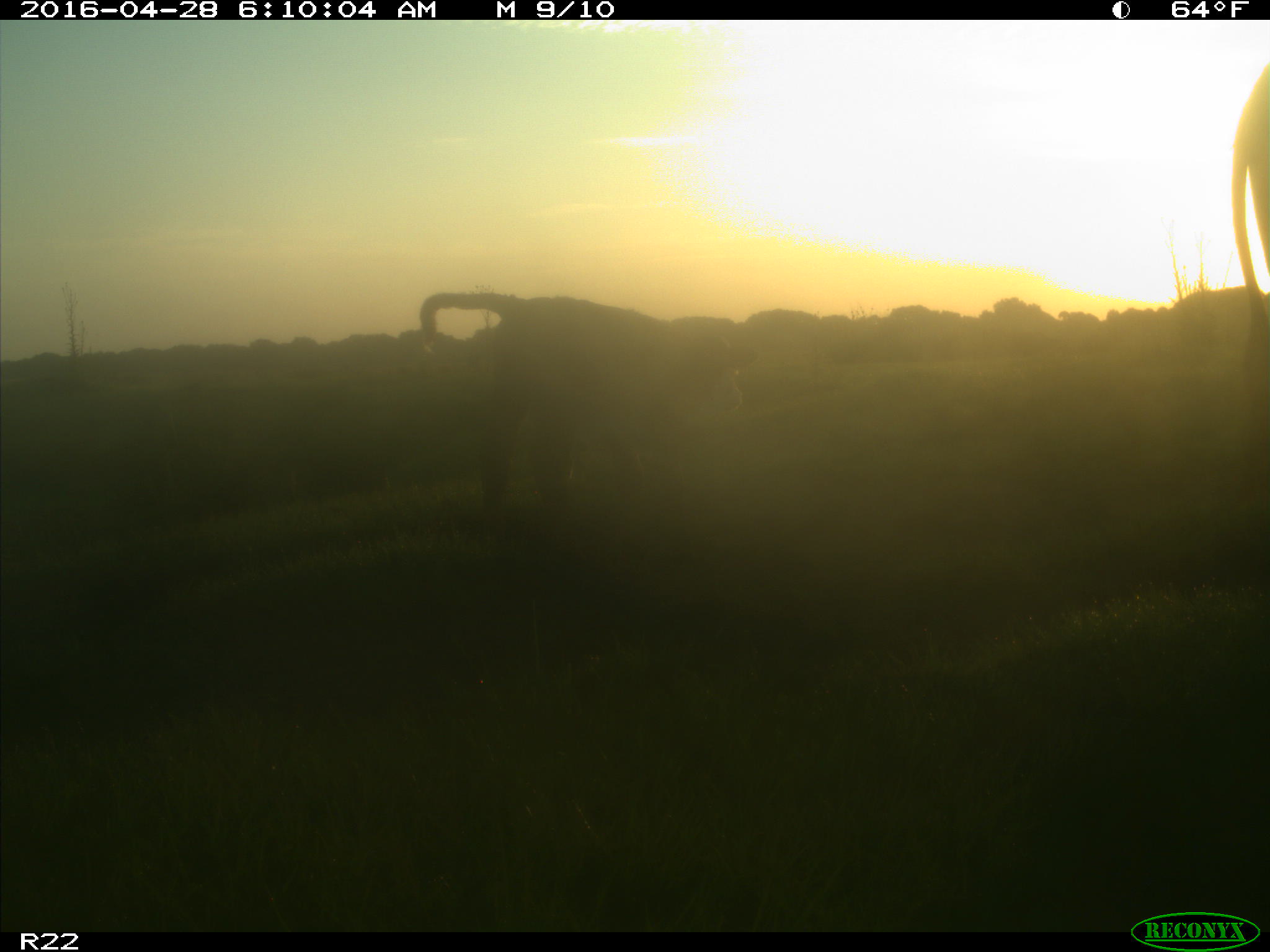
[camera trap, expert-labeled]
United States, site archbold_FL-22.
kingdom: Animalia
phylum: Chordata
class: Mammalia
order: Artiodactyla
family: Bovidae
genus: Bos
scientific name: Bos taurus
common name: domestic cow